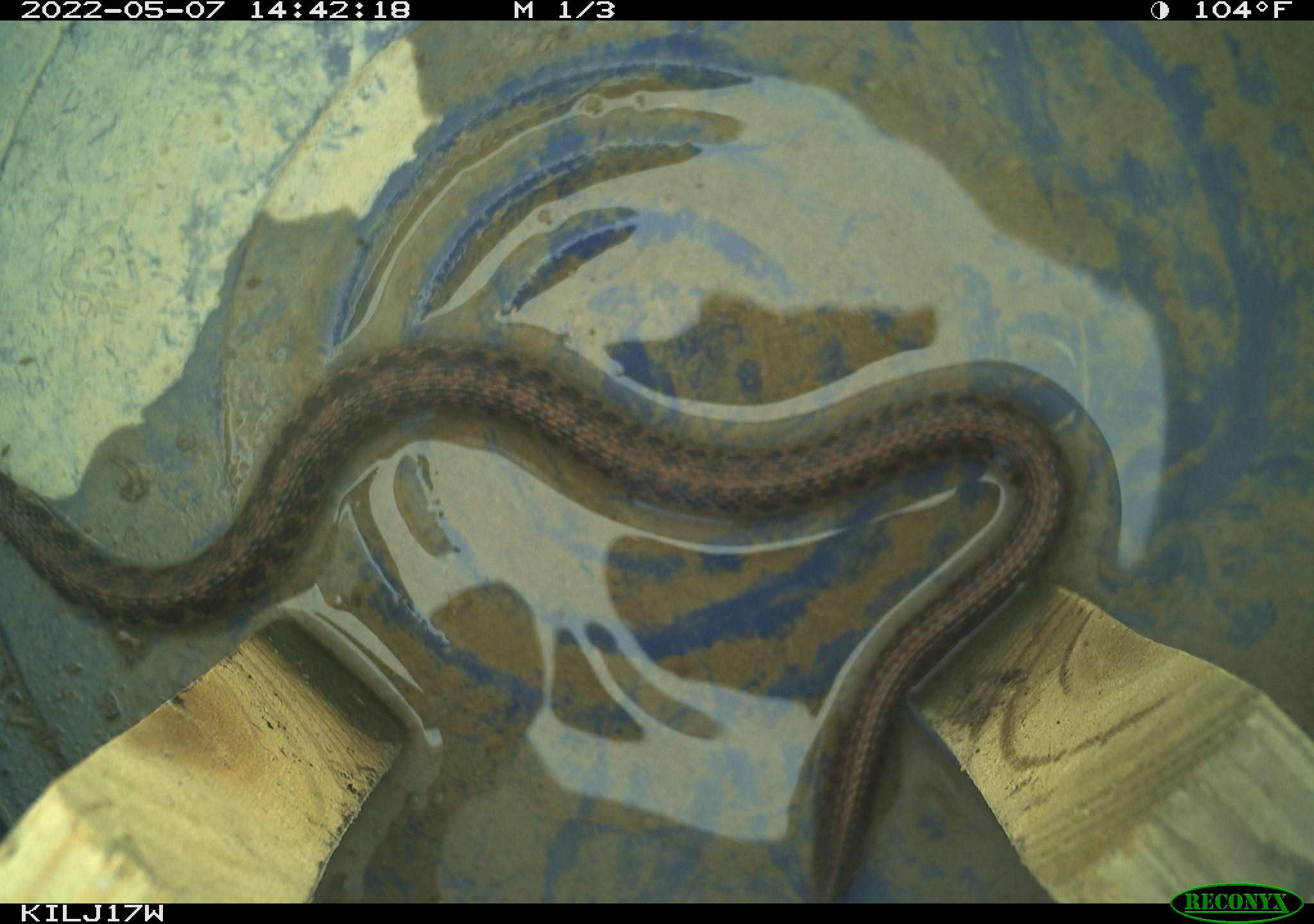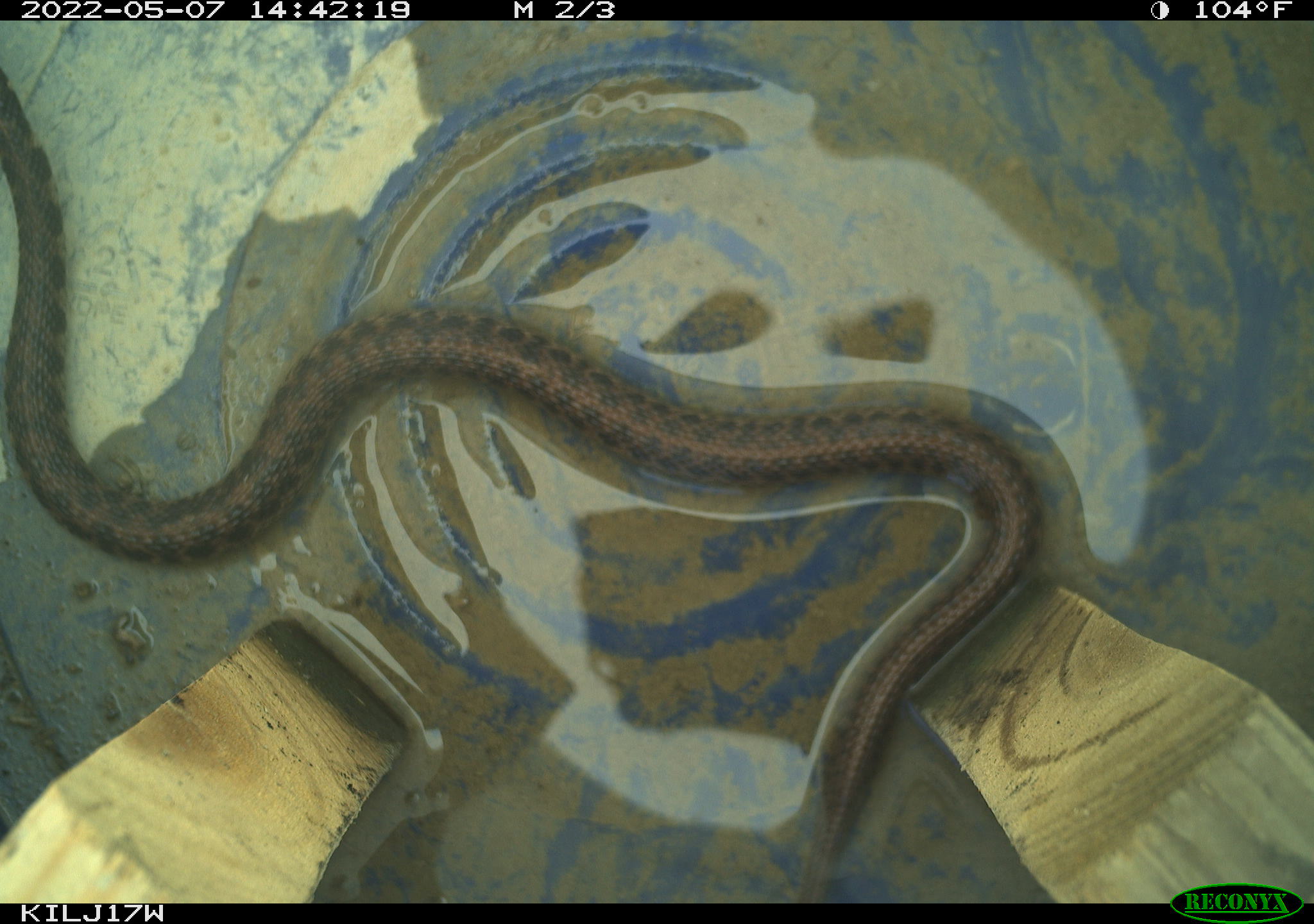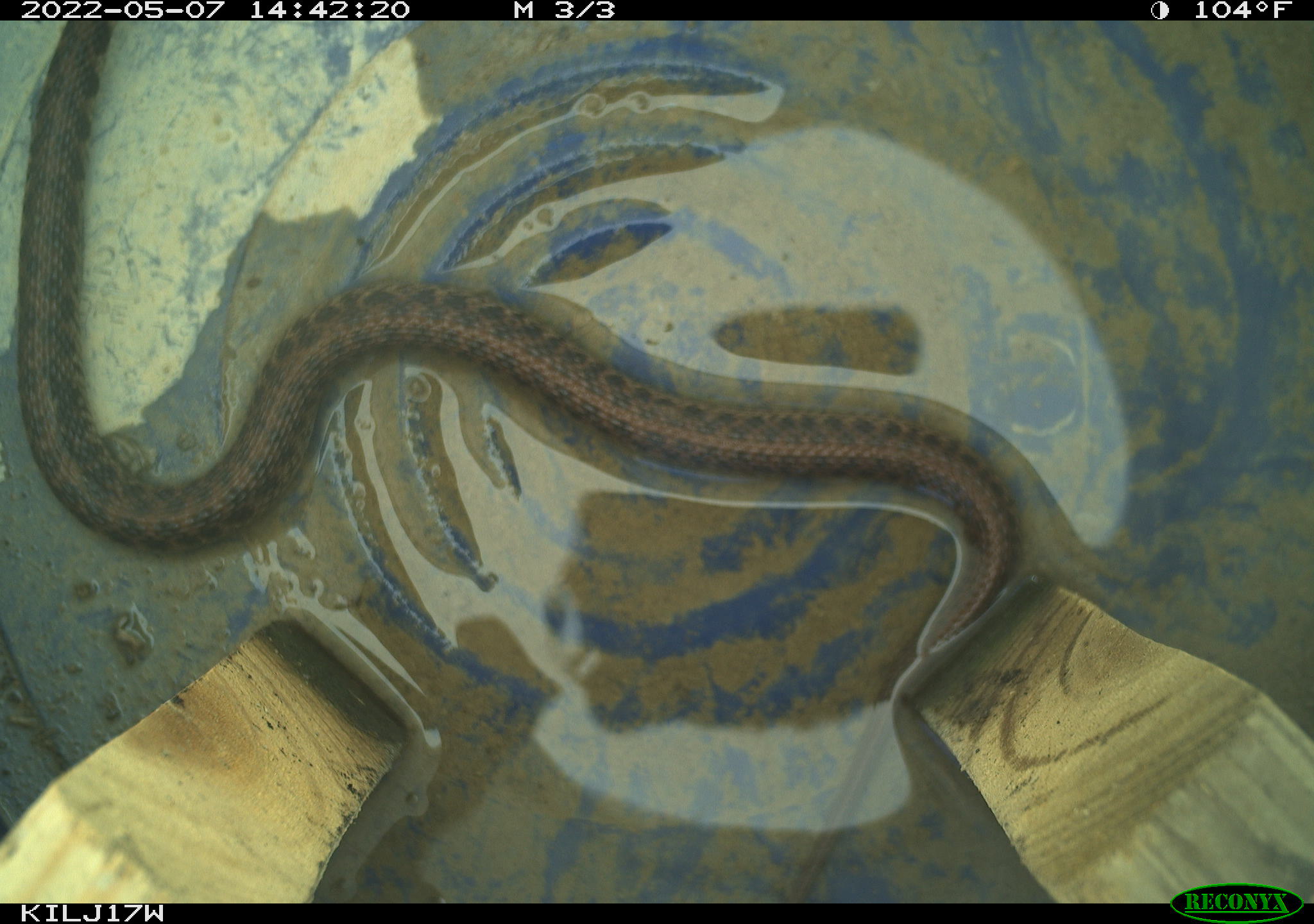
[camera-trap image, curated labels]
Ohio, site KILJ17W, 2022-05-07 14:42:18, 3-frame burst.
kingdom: Animalia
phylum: Chordata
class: Reptilia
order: Squamata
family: Colubridae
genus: Clonophis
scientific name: Clonophis kirtlandii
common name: kirtland's snake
Kirtland's snake (Clonophis kirtlandii).